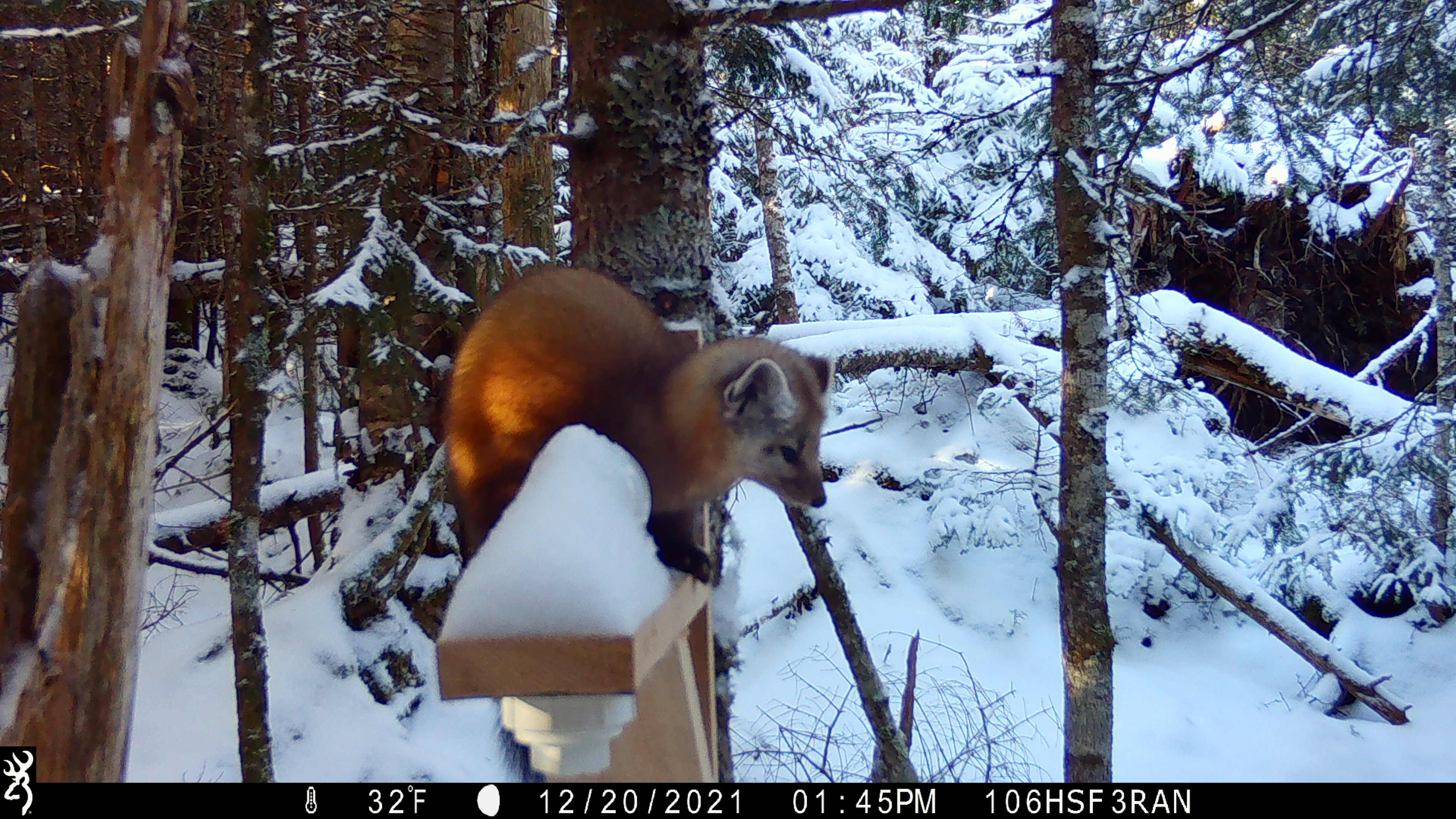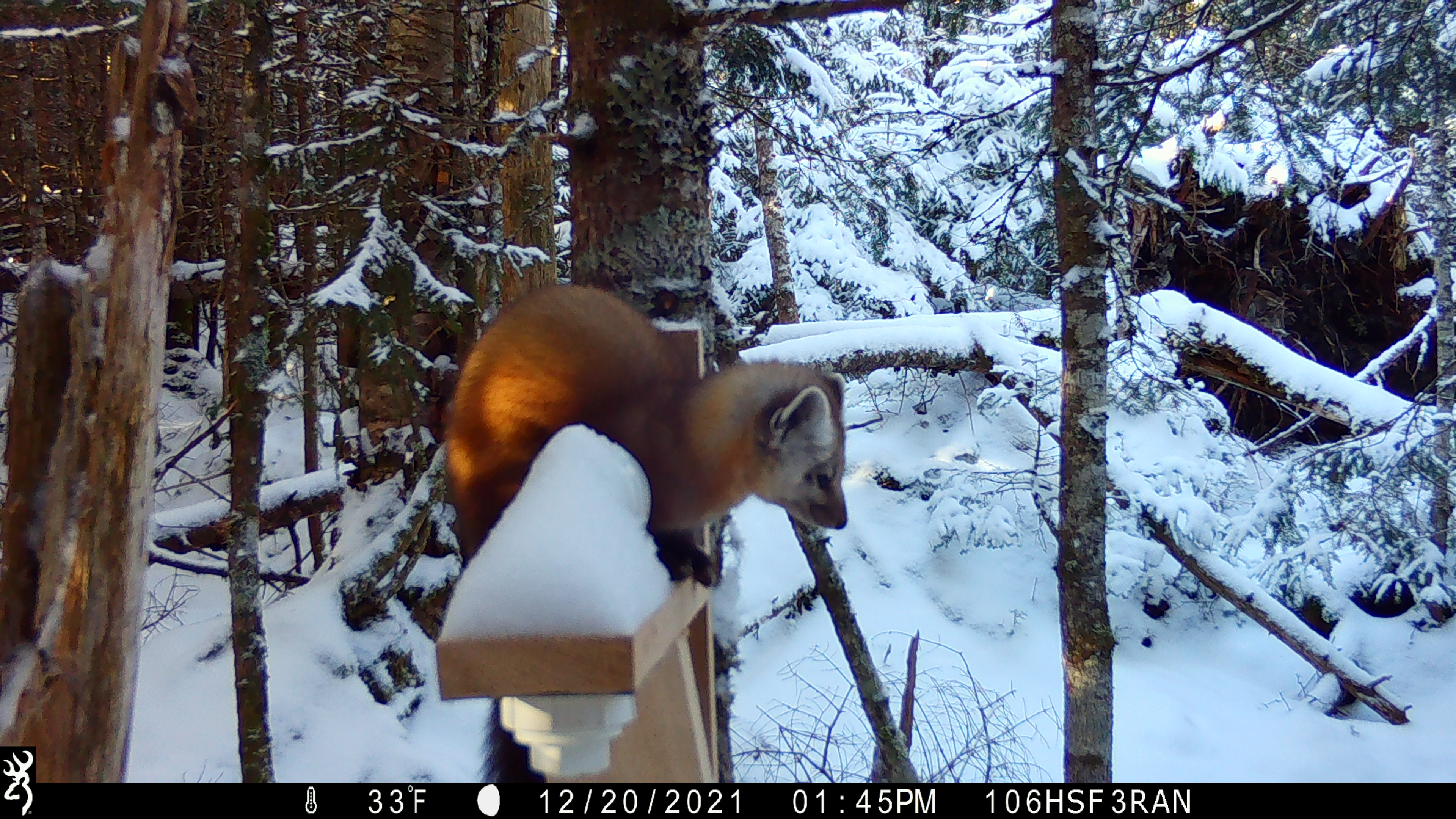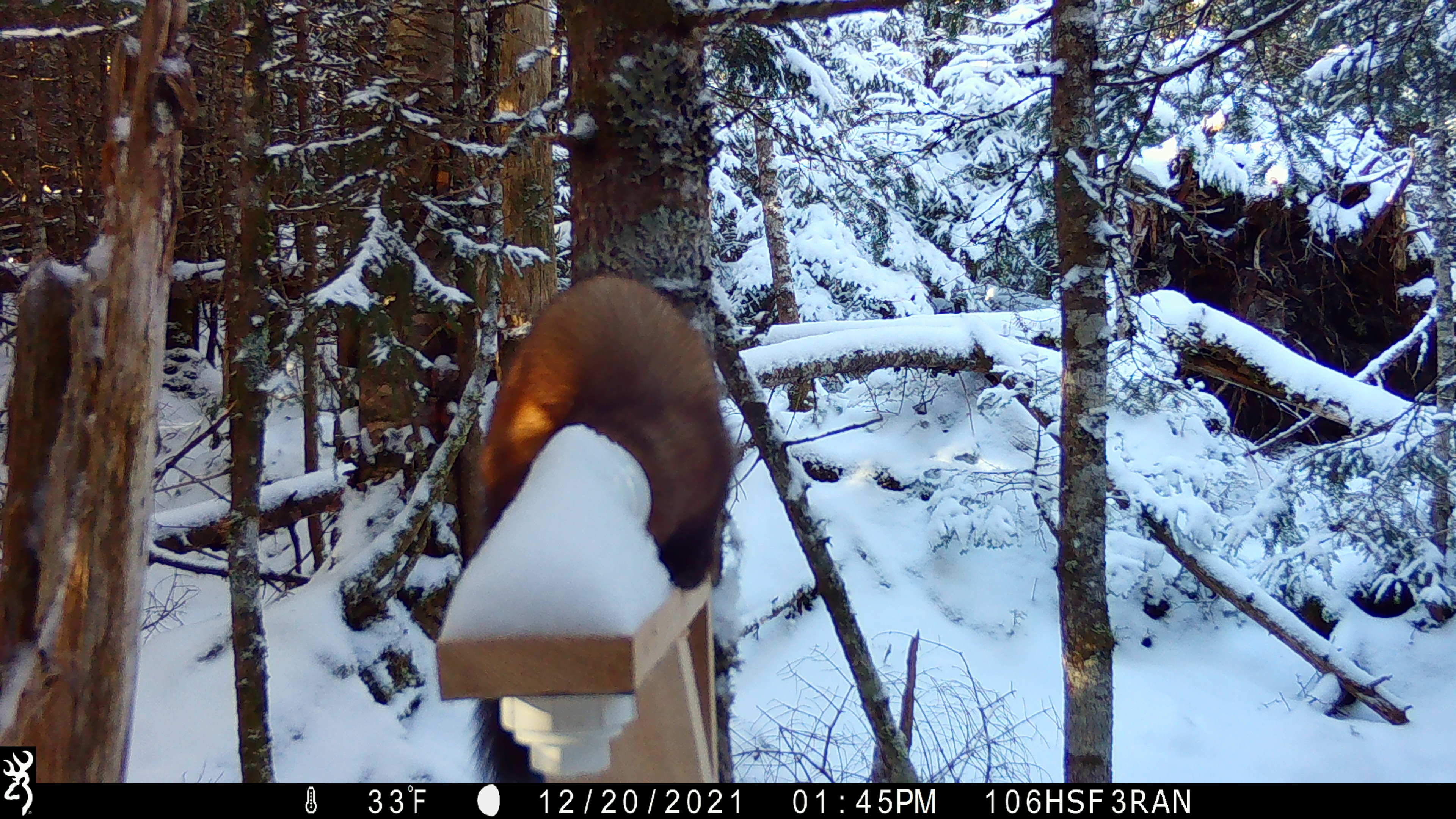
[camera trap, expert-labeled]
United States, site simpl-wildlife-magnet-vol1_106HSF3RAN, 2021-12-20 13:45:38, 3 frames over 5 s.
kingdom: Animalia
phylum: Chordata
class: Mammalia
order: Carnivora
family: Mustelidae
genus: Martes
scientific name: Martes americana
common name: american marten